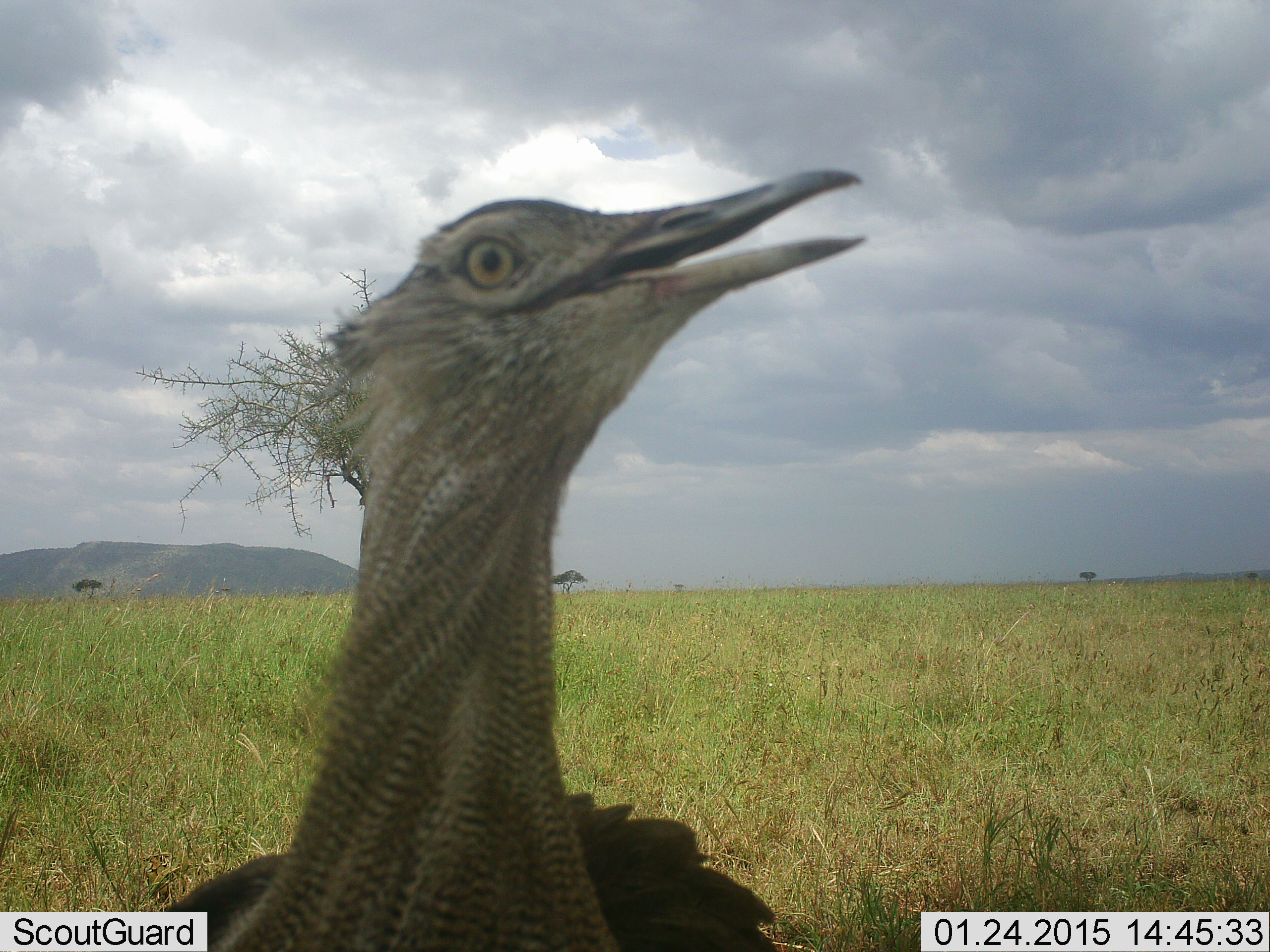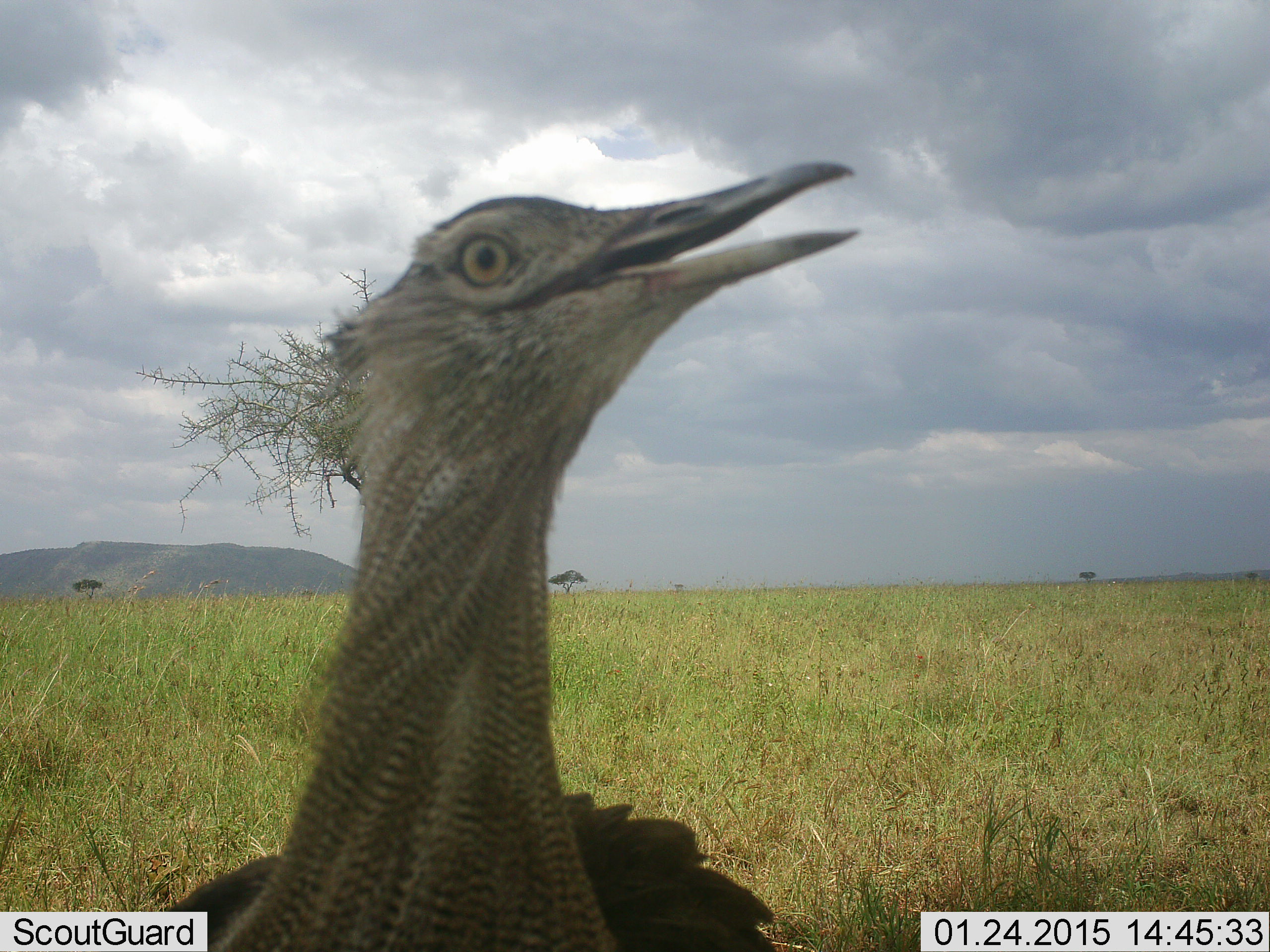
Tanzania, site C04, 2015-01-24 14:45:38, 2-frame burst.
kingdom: Animalia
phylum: Chordata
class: Aves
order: Otidiformes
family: Otididae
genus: Ardeotis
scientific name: Ardeotis kori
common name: kori bustard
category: koribustard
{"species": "koribustard (kori bustard) (Ardeotis kori)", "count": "1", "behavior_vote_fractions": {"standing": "90%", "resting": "0%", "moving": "0%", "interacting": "10%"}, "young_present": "0%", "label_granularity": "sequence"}